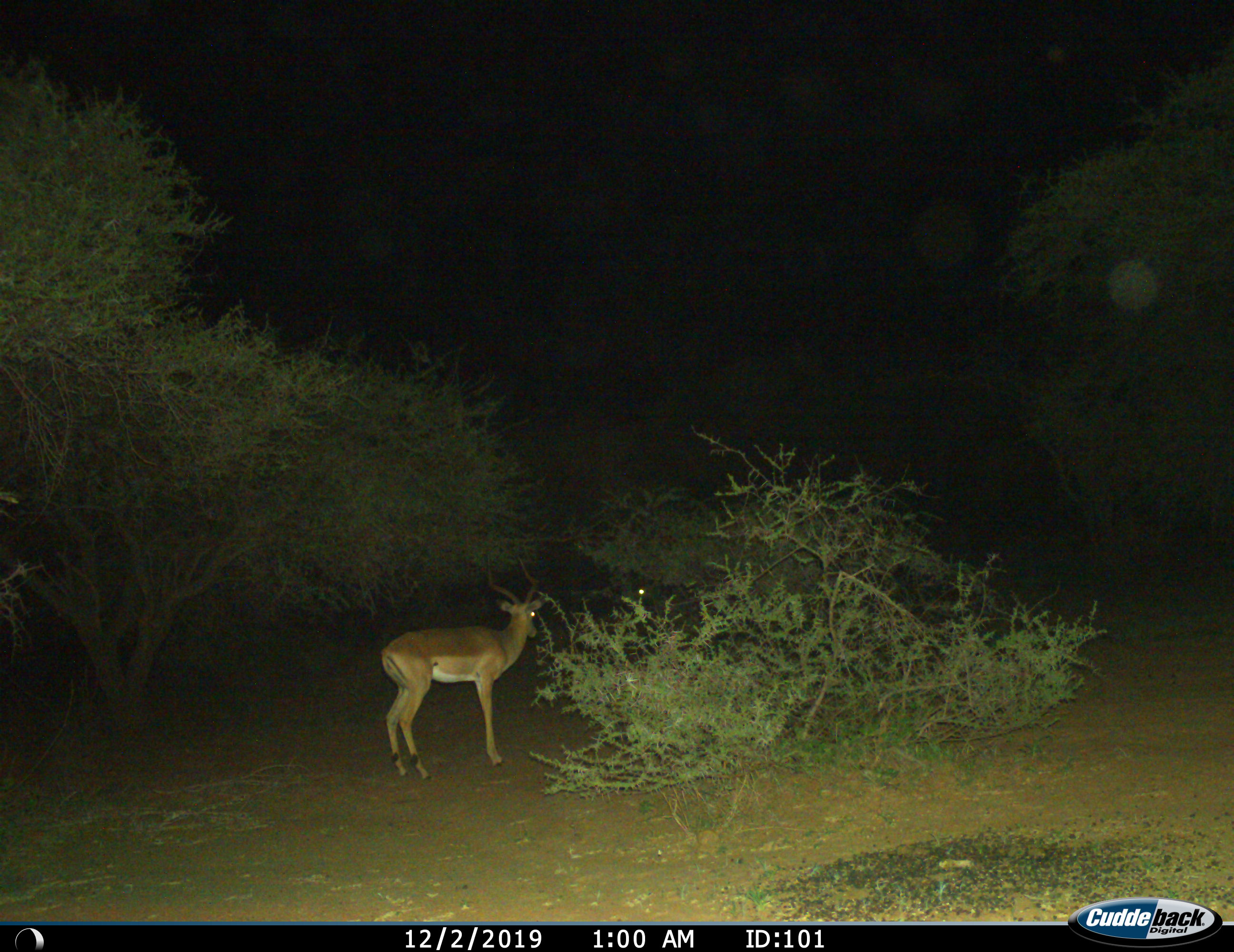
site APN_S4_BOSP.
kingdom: Animalia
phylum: Chordata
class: Mammalia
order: Artiodactyla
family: Bovidae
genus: Aepyceros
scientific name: Aepyceros melampus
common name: impala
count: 1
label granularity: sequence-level